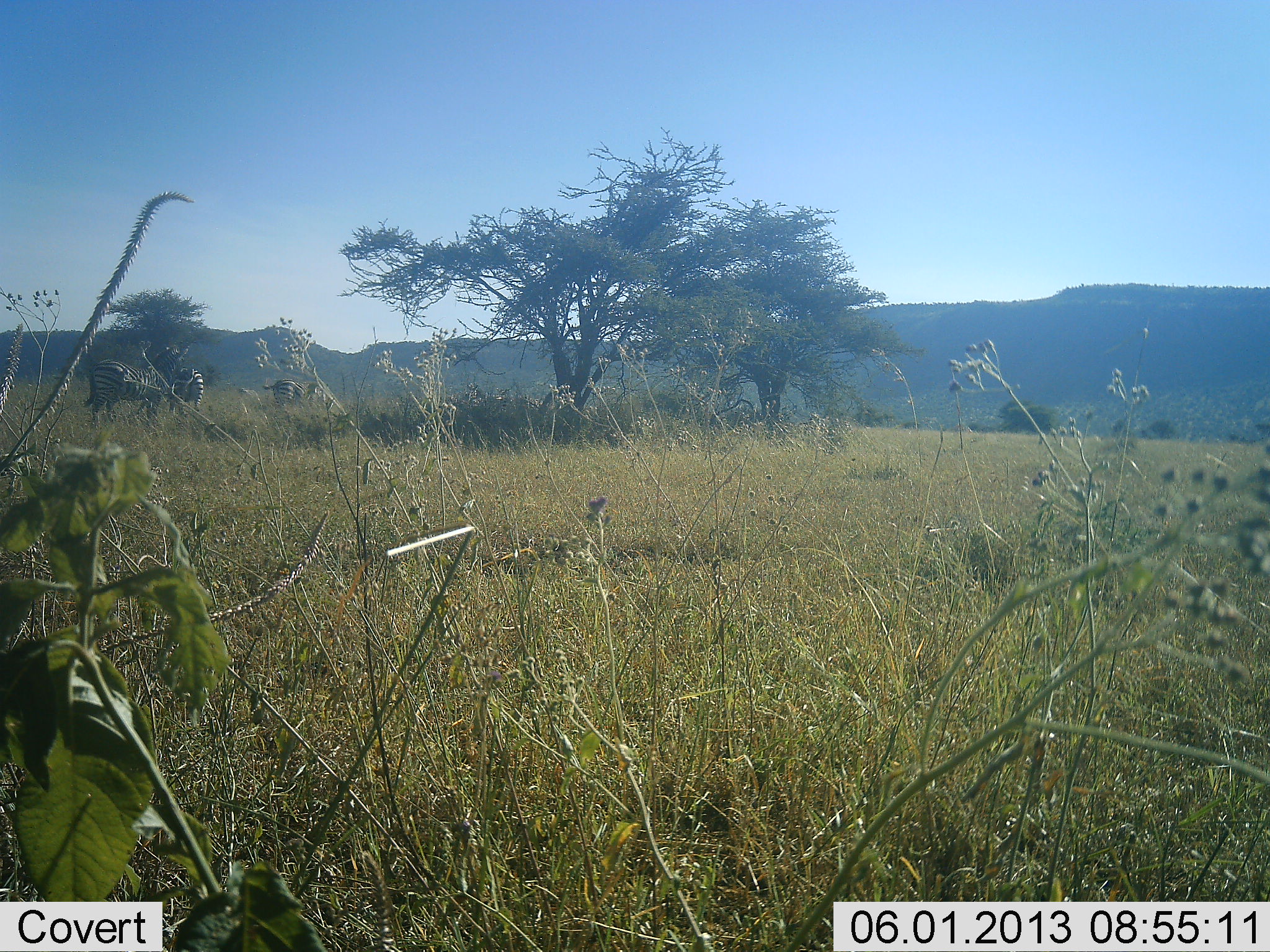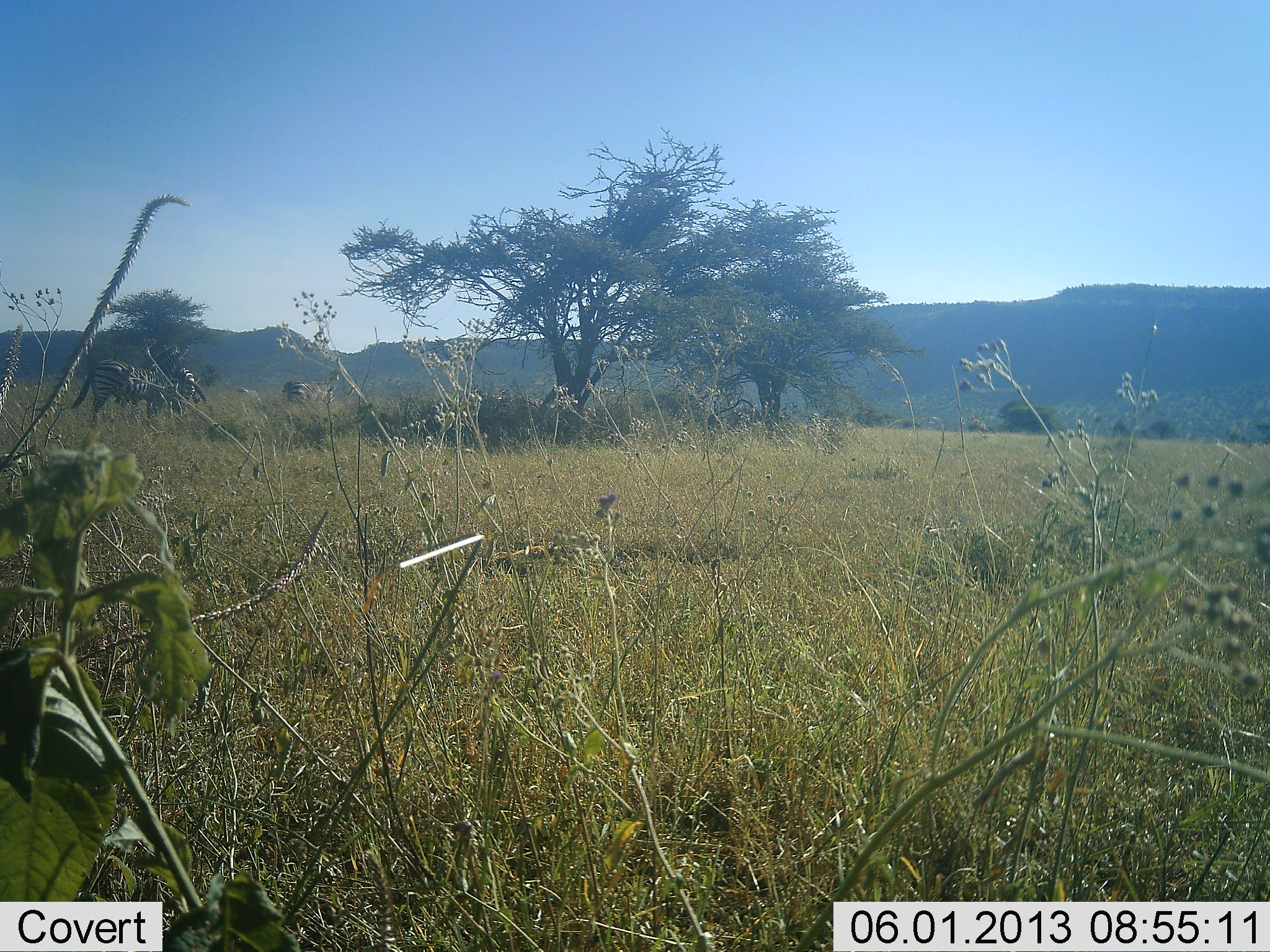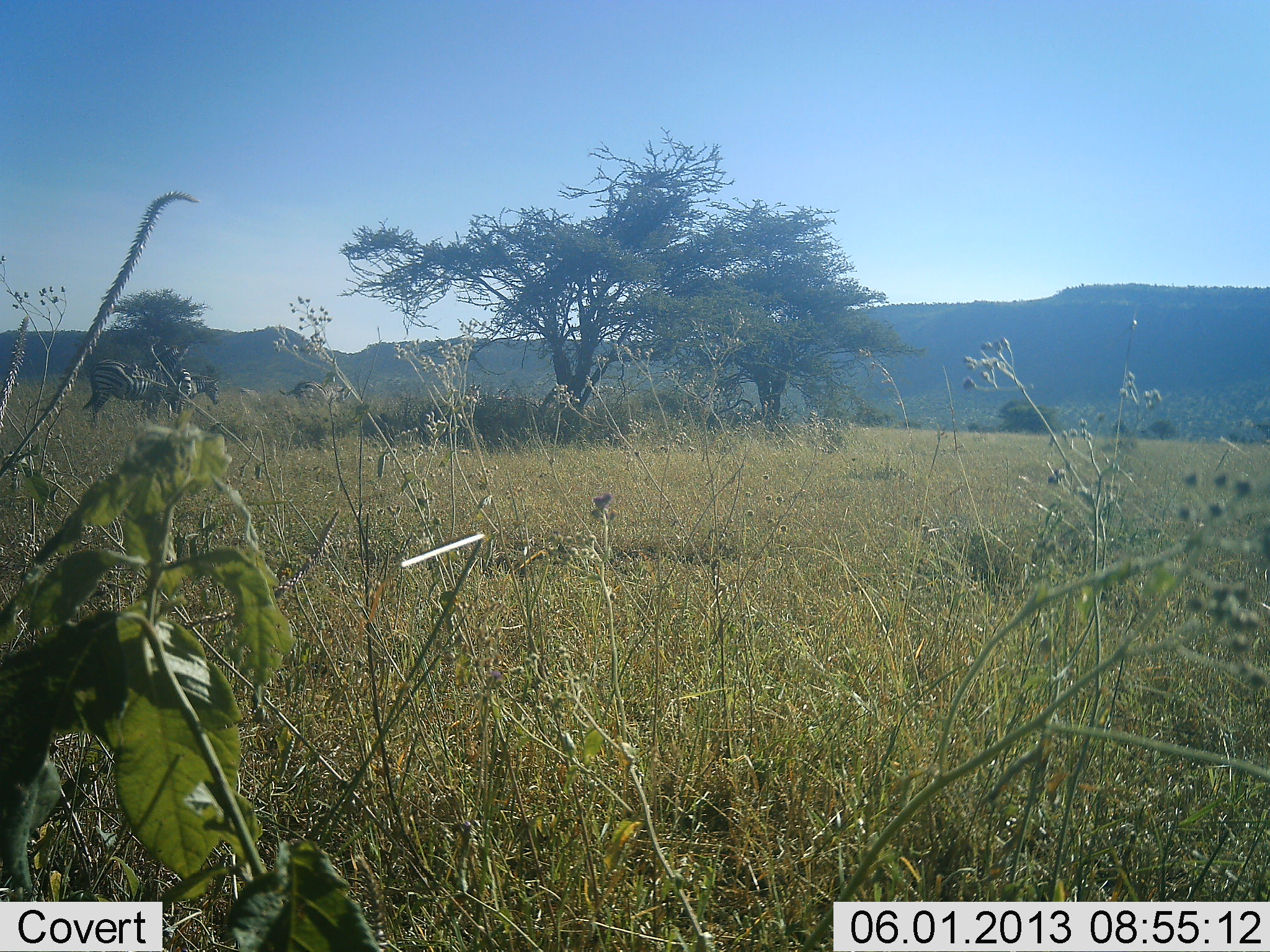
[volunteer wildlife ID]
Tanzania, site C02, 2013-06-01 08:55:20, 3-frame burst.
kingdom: Animalia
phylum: Chordata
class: Mammalia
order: Perissodactyla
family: Equidae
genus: Equus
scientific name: Equus quagga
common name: plains zebra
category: zebra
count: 3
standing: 40%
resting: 0%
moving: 30%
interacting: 10%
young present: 0%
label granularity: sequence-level